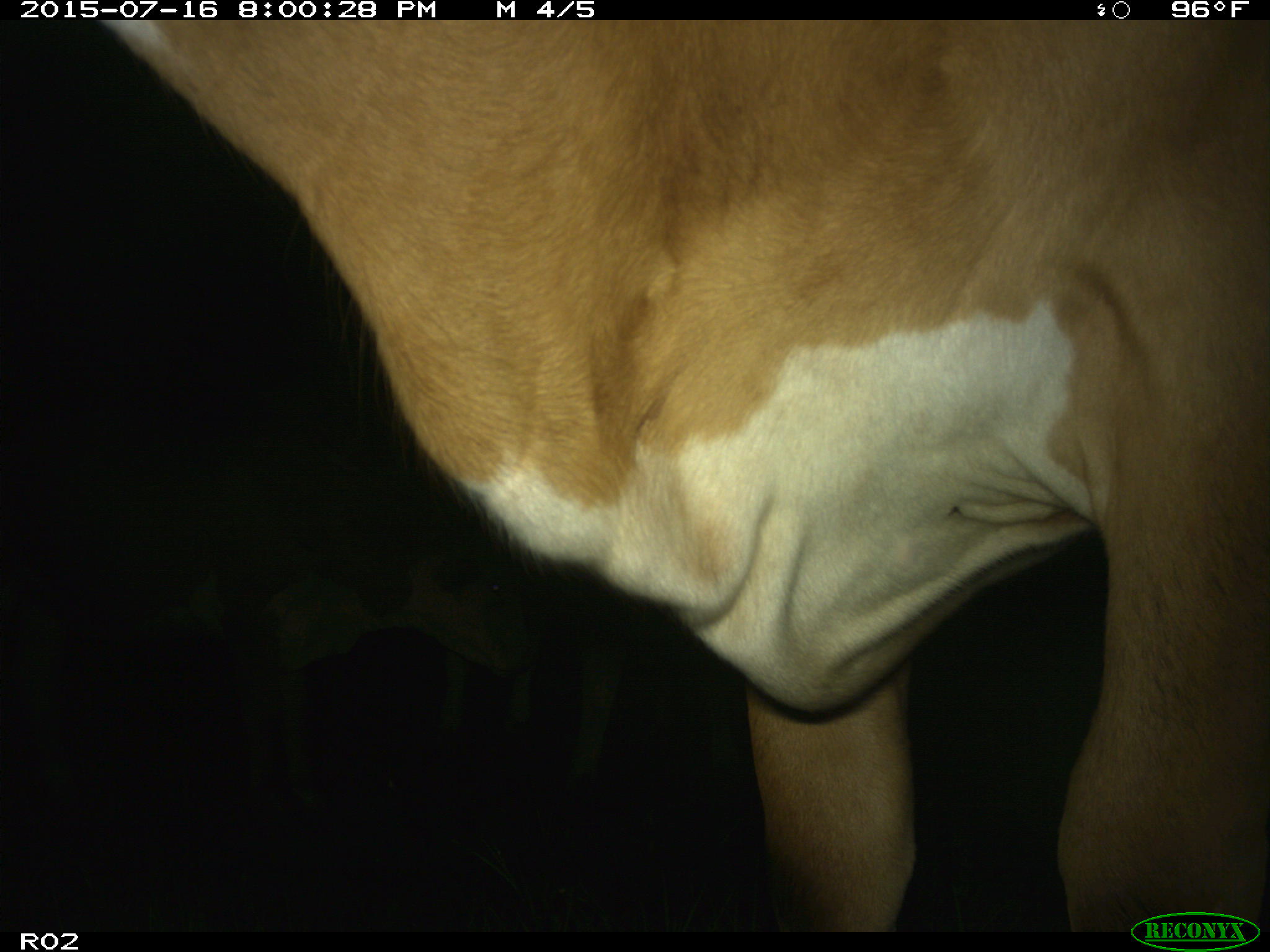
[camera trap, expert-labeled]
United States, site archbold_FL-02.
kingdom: Animalia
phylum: Chordata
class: Mammalia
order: Artiodactyla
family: Bovidae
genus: Bos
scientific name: Bos taurus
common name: domestic cow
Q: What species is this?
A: Bos taurus (domestic cow).